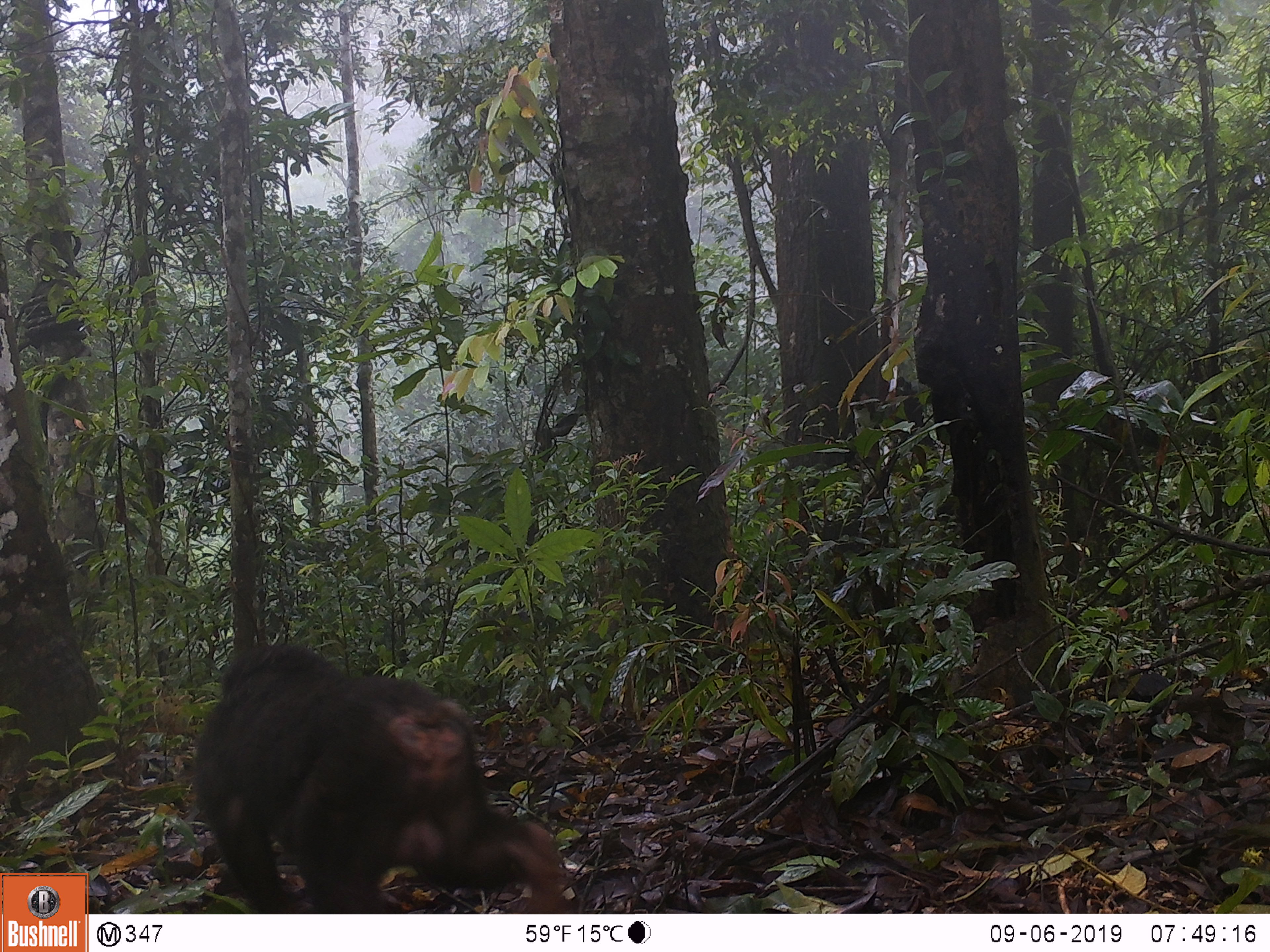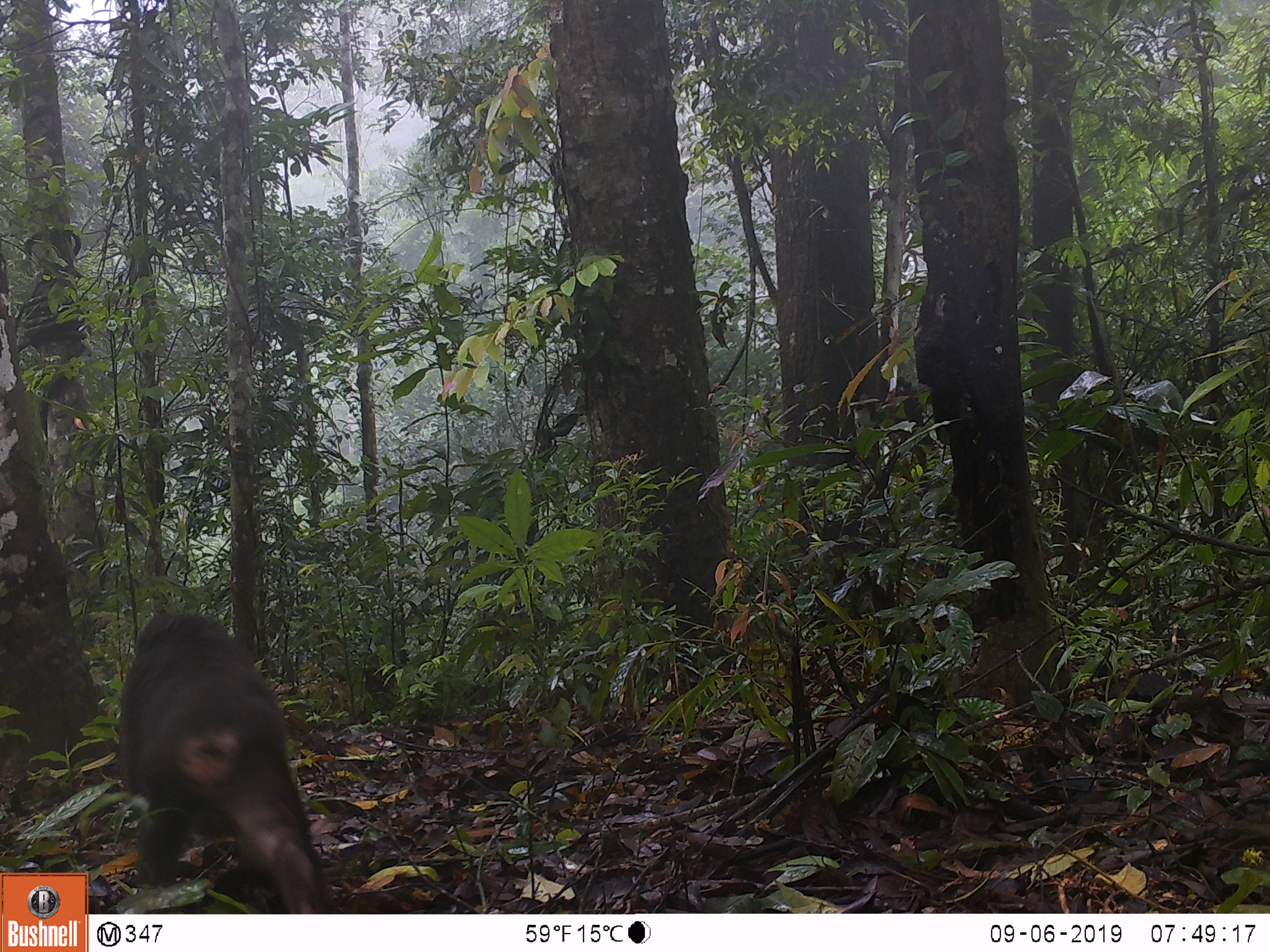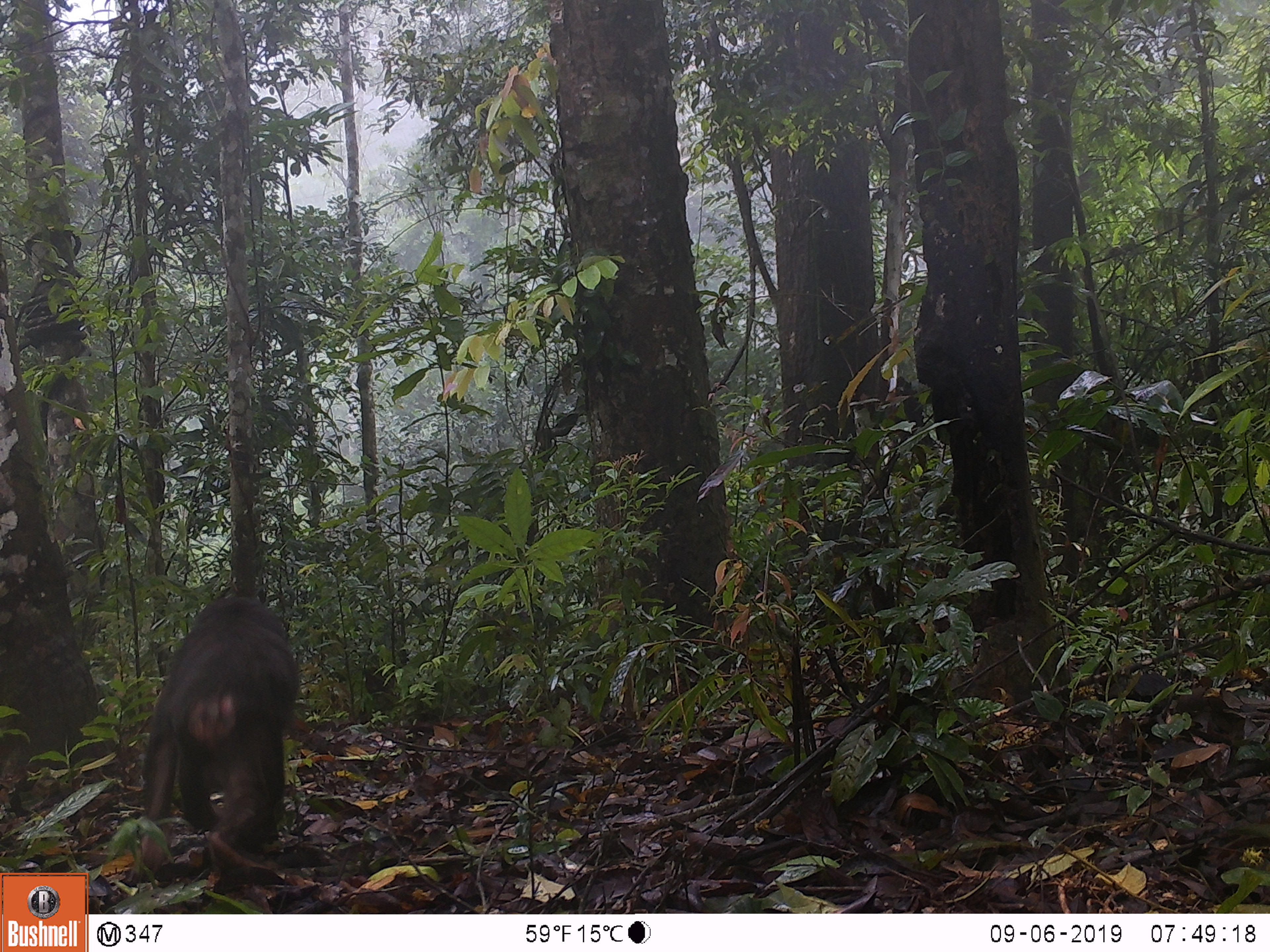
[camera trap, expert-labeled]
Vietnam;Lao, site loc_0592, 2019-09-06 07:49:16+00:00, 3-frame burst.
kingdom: Animalia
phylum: Chordata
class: Mammalia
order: Primates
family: Cercopithecidae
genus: Macaca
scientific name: Macaca arctoides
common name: stump-tailed macaque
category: stump tailed macaque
Stump tailed macaque (stump-tailed macaque) (Macaca arctoides). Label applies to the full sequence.